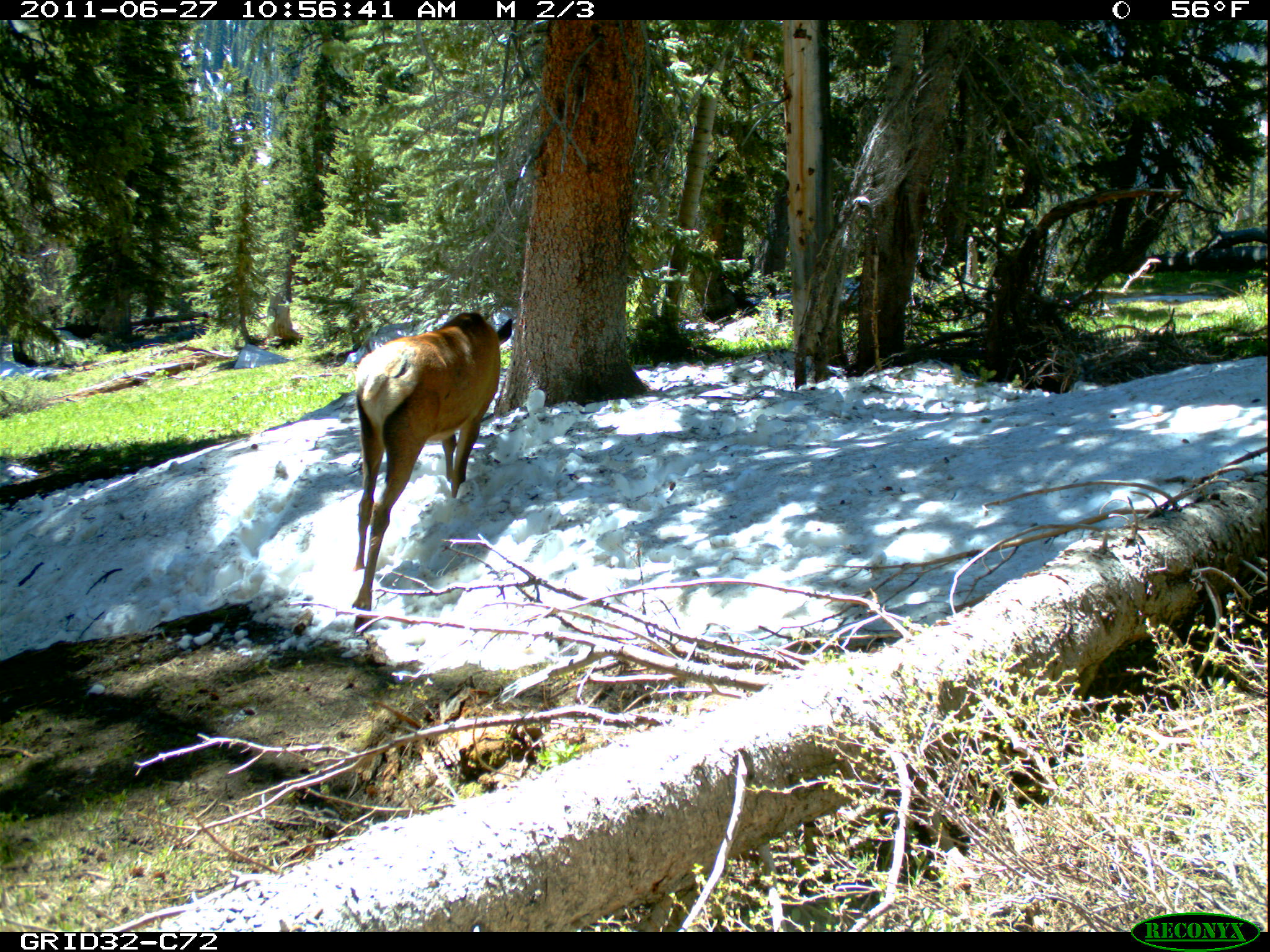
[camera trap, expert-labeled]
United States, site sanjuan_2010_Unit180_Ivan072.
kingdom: Animalia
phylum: Chordata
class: Mammalia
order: Artiodactyla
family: Cervidae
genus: Cervus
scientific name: Cervus elaphus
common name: red deer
Cervus elaphus (red deer).